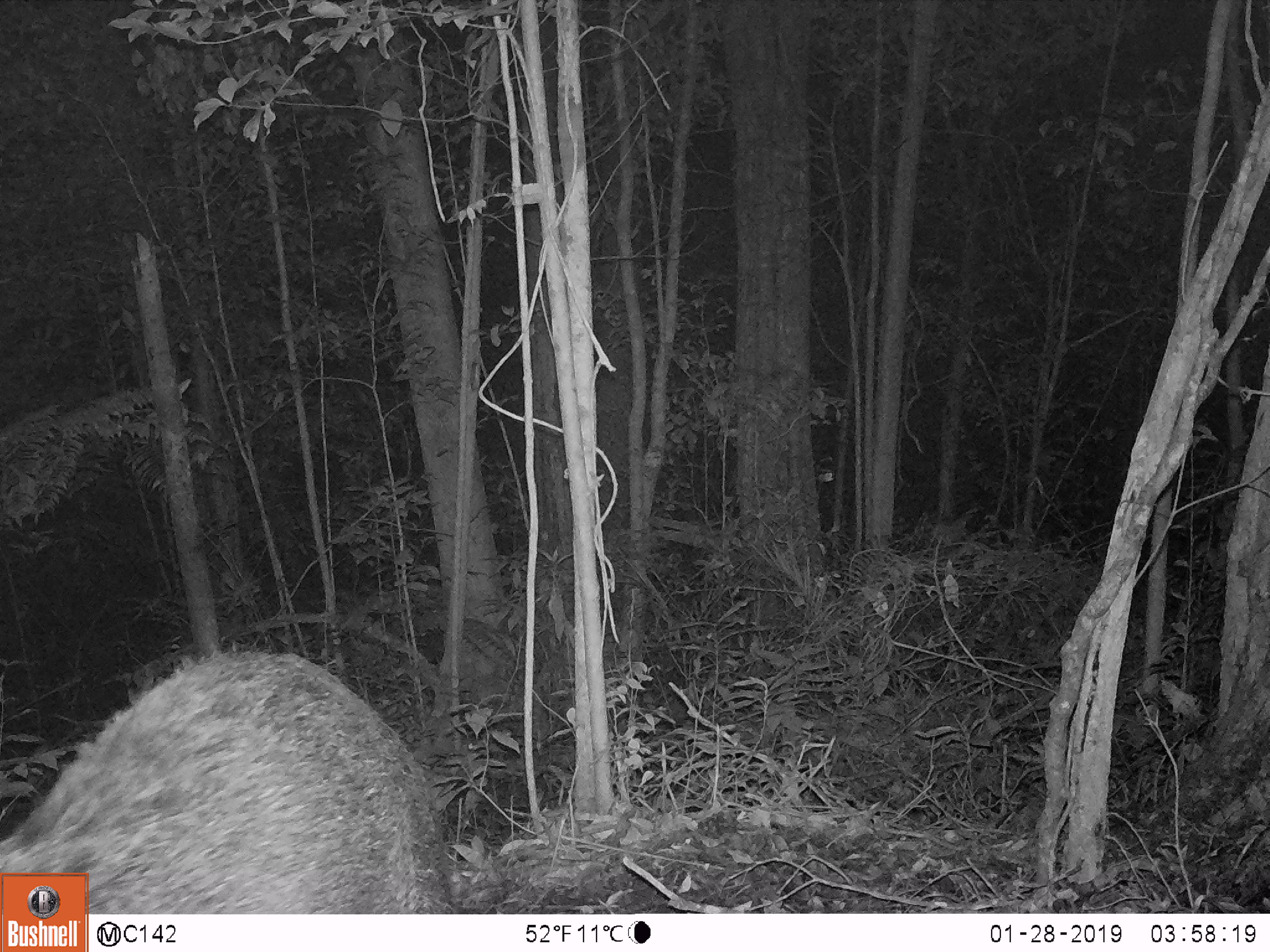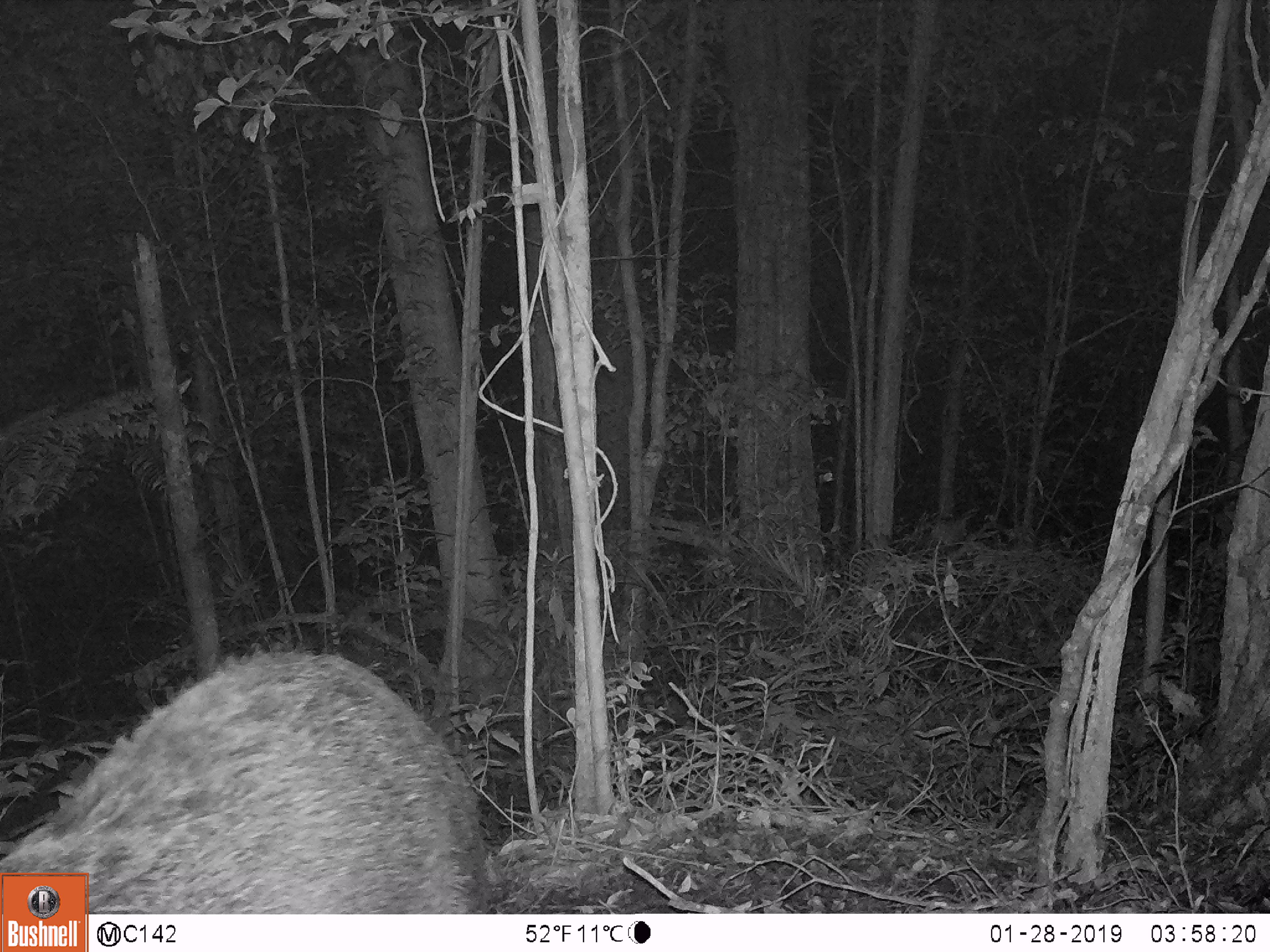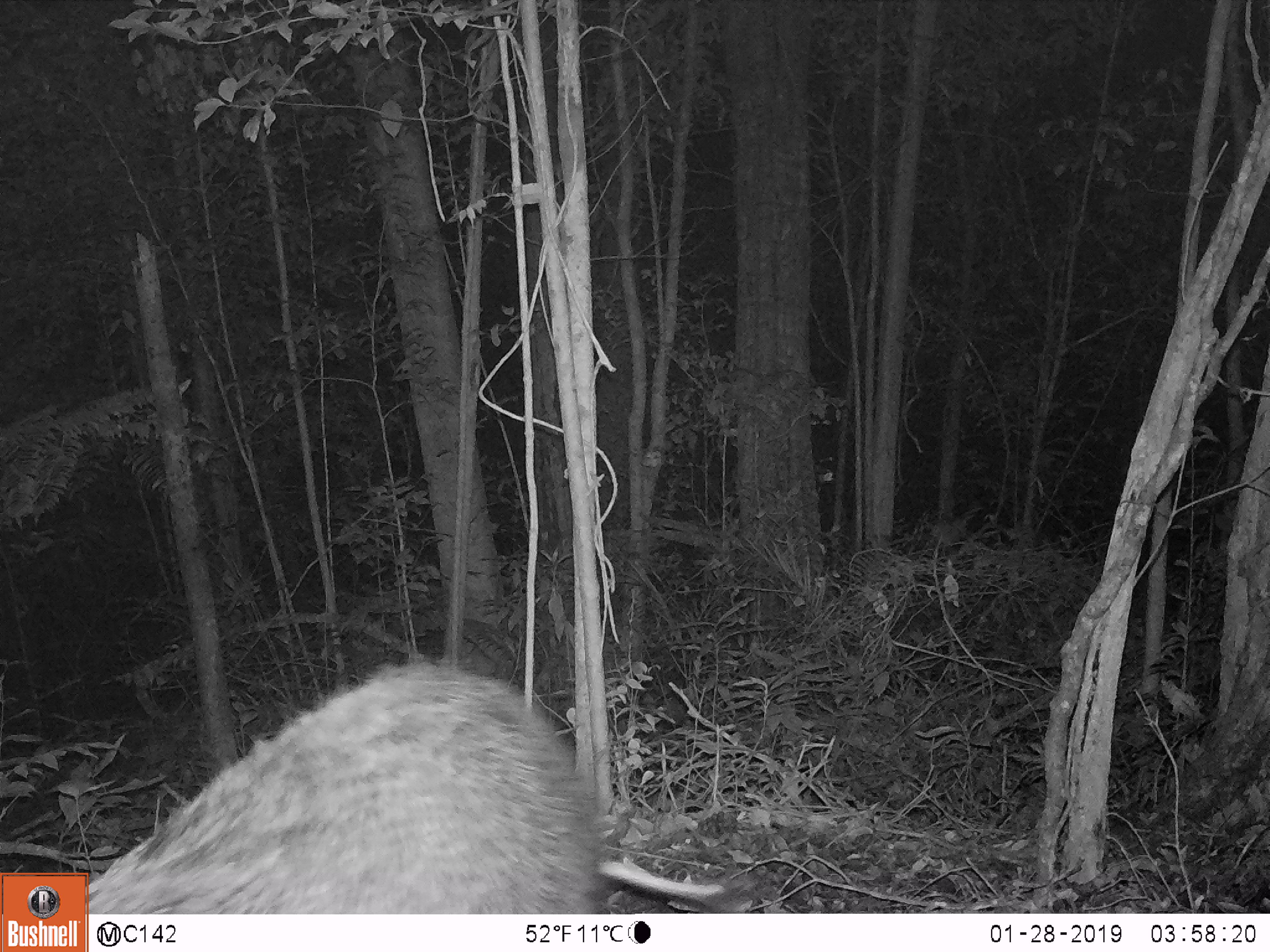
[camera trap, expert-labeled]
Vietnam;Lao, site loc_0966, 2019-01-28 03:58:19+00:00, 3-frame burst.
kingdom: Animalia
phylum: Chordata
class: Mammalia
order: Artiodactyla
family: Suidae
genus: Sus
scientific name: Sus scrofa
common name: eurasian wild pig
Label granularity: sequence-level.